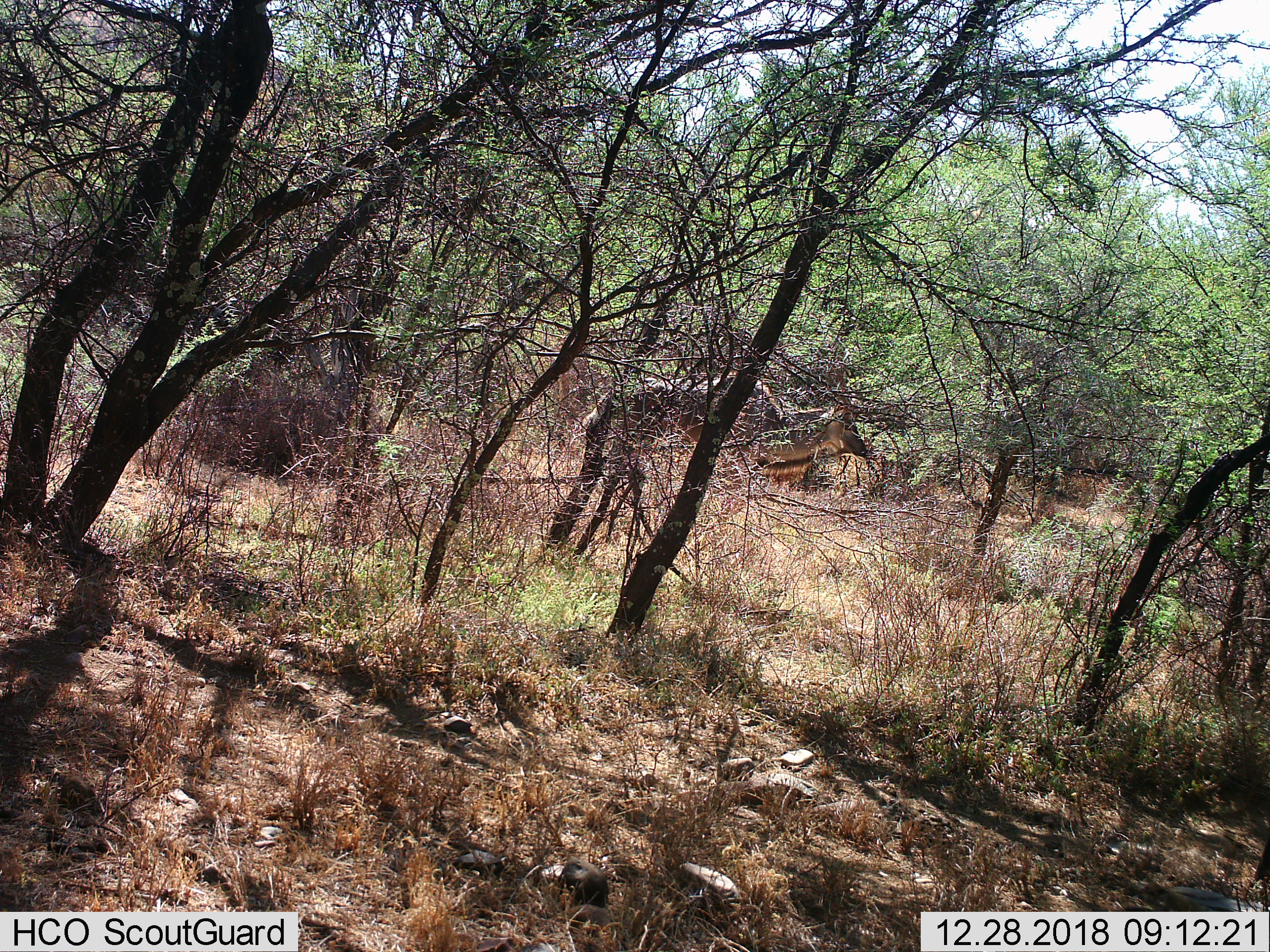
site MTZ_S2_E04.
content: unidentified animal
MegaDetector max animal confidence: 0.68